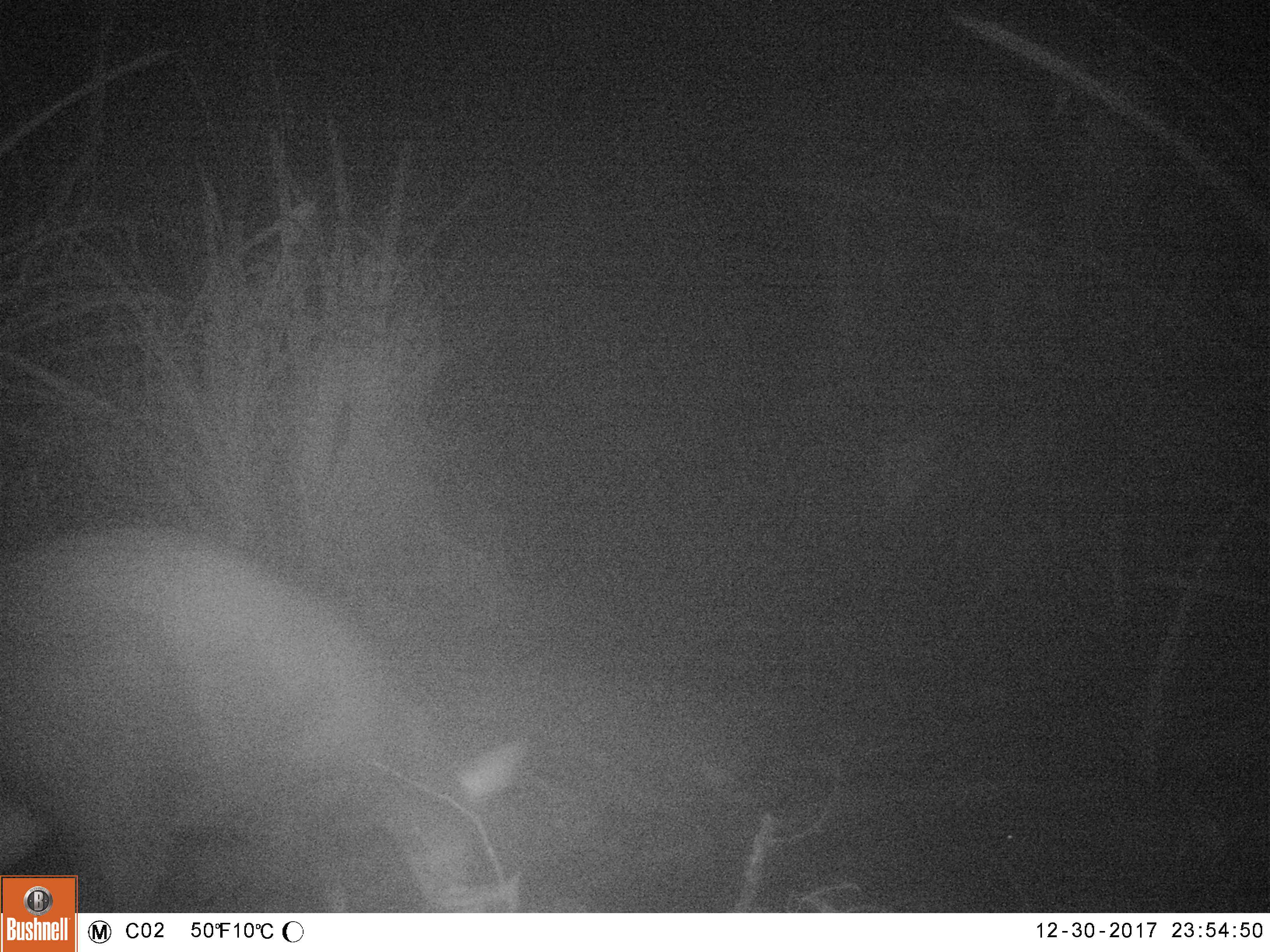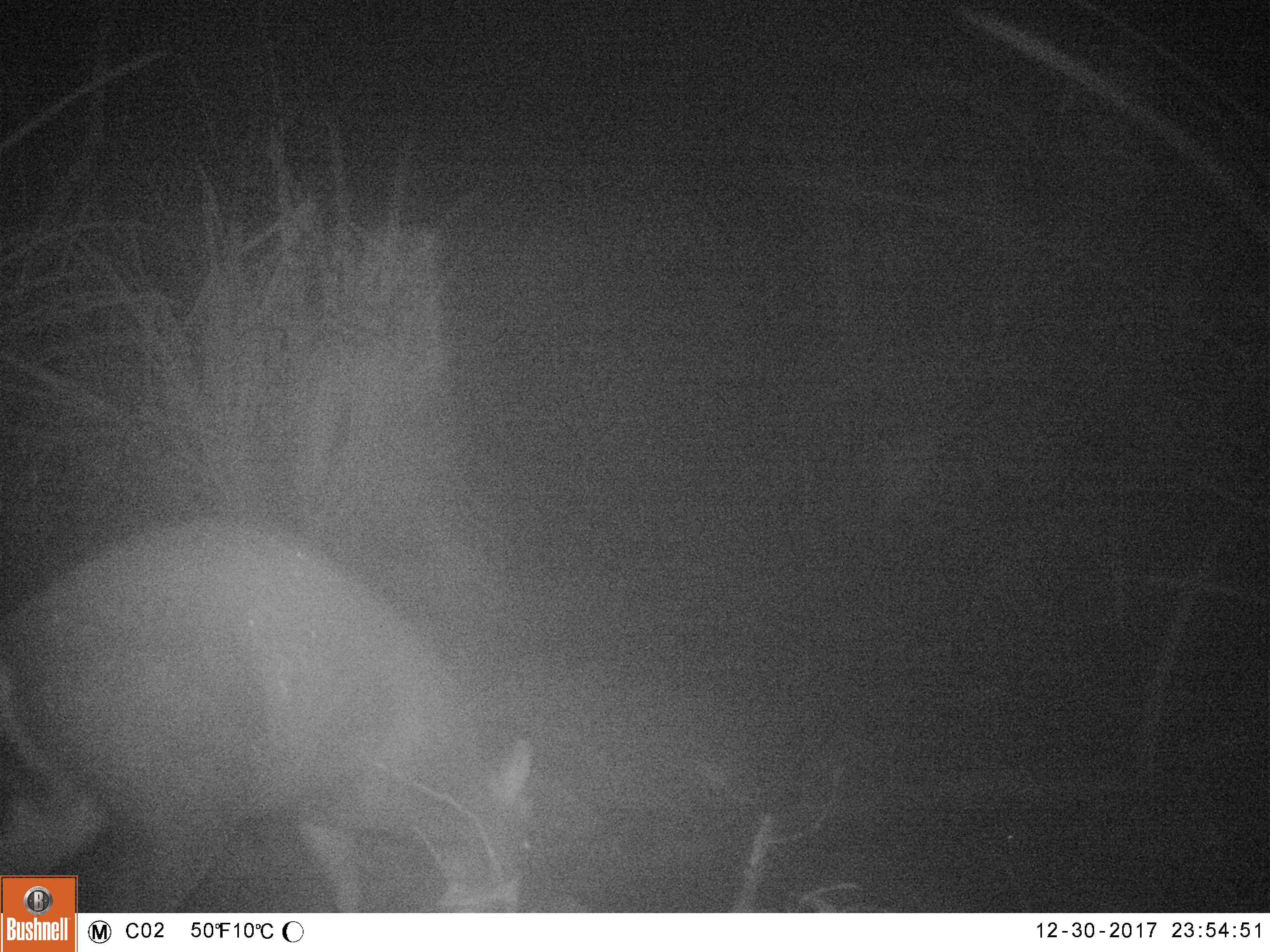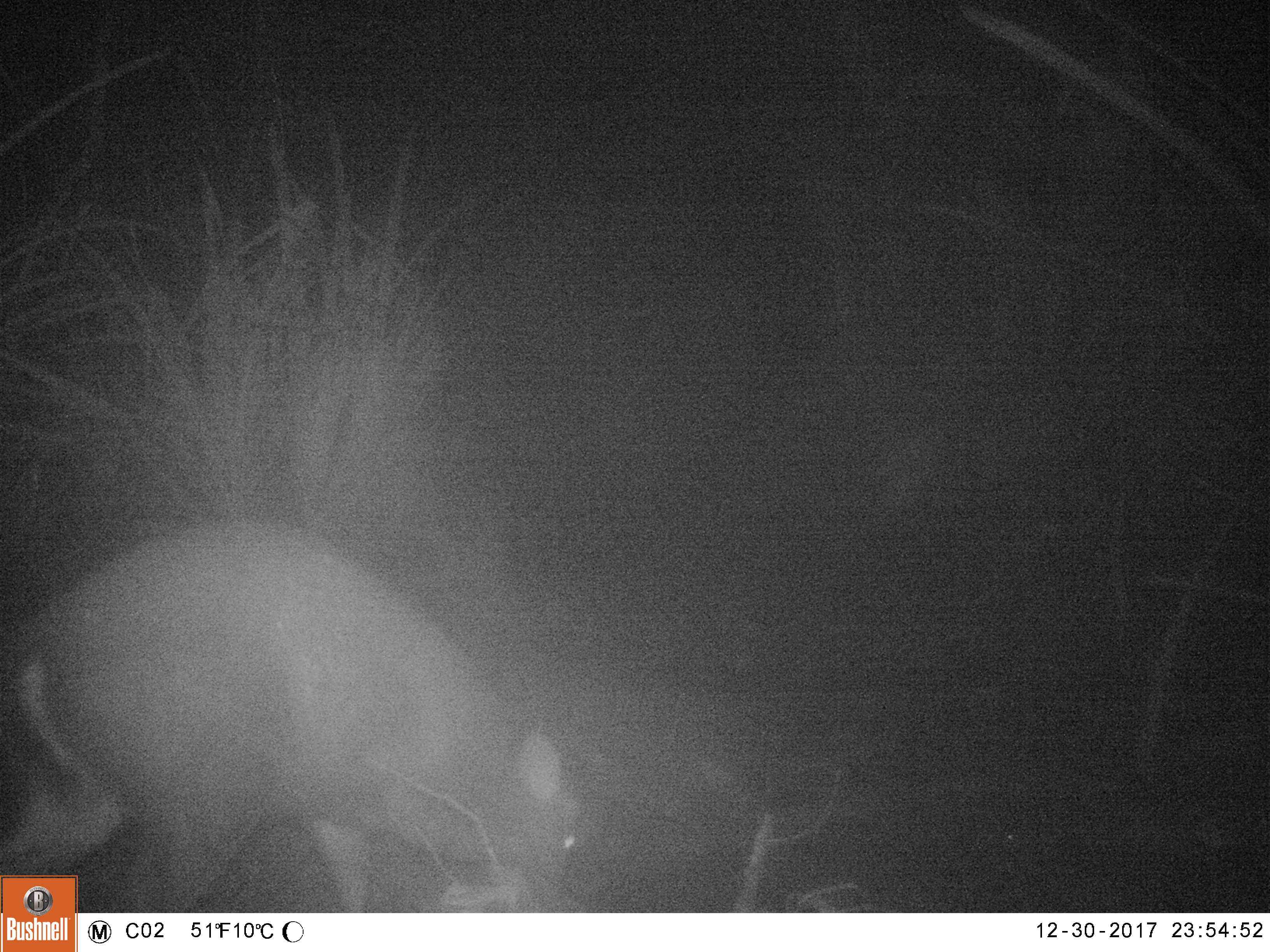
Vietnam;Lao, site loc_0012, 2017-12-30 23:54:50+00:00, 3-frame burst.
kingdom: Animalia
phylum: Chordata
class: Mammalia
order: Artiodactyla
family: Cervidae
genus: Muntiacus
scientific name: Muntiacus rooseveltorum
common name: roosevelt's muntjac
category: roosevelts muntjac group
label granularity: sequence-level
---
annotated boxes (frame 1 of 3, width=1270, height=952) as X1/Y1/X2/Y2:
roosevelts muntjac group: 0/525/535/910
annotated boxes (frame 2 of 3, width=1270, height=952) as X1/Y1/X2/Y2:
roosevelts muntjac group: 0/509/535/910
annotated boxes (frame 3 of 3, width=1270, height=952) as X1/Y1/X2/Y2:
roosevelts muntjac group: 1/512/588/913